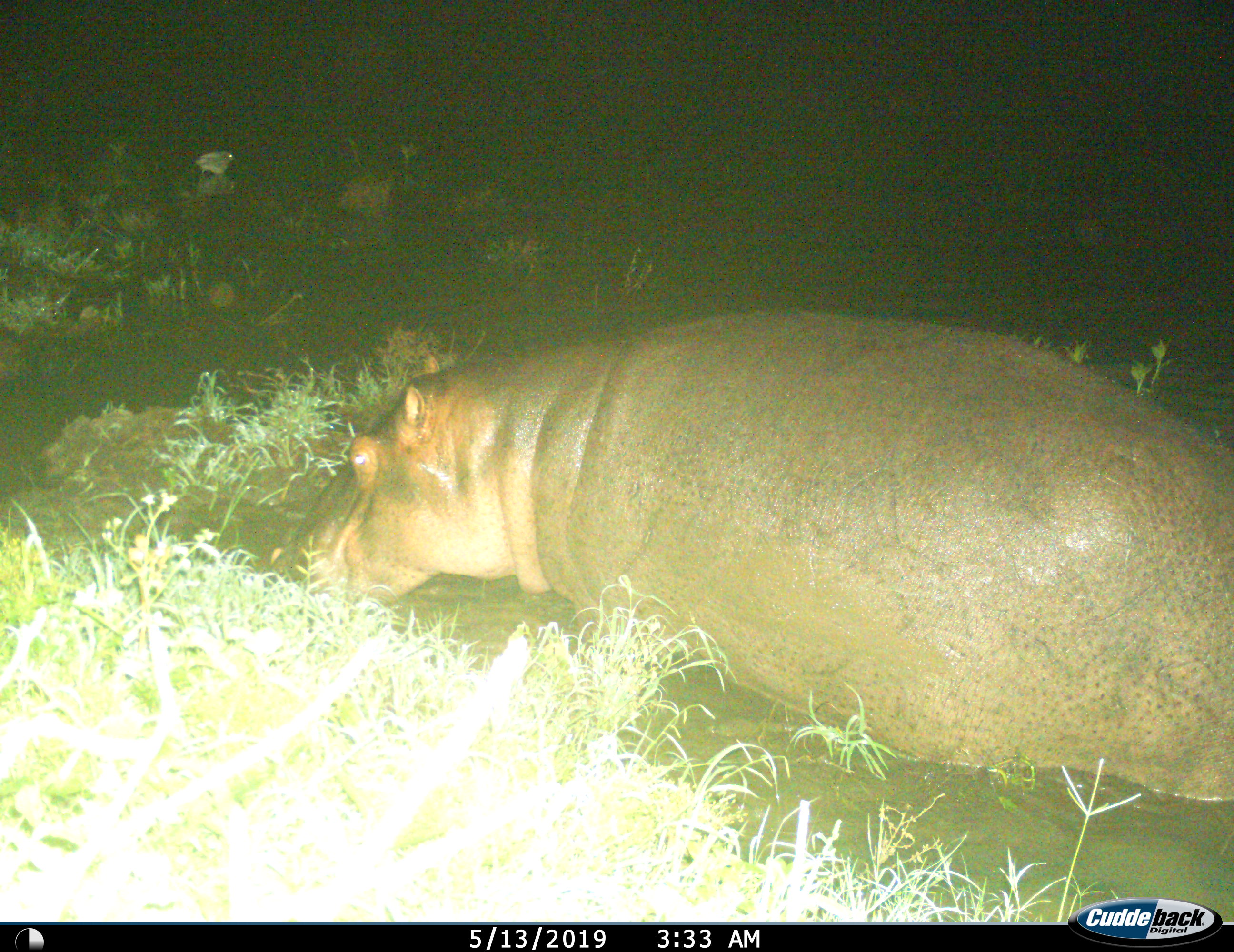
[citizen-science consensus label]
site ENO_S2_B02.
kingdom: Animalia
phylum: Chordata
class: Mammalia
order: Artiodactyla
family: Hippopotamidae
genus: Hippopotamus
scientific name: Hippopotamus amphibius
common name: hippopotamus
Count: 1.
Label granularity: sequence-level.